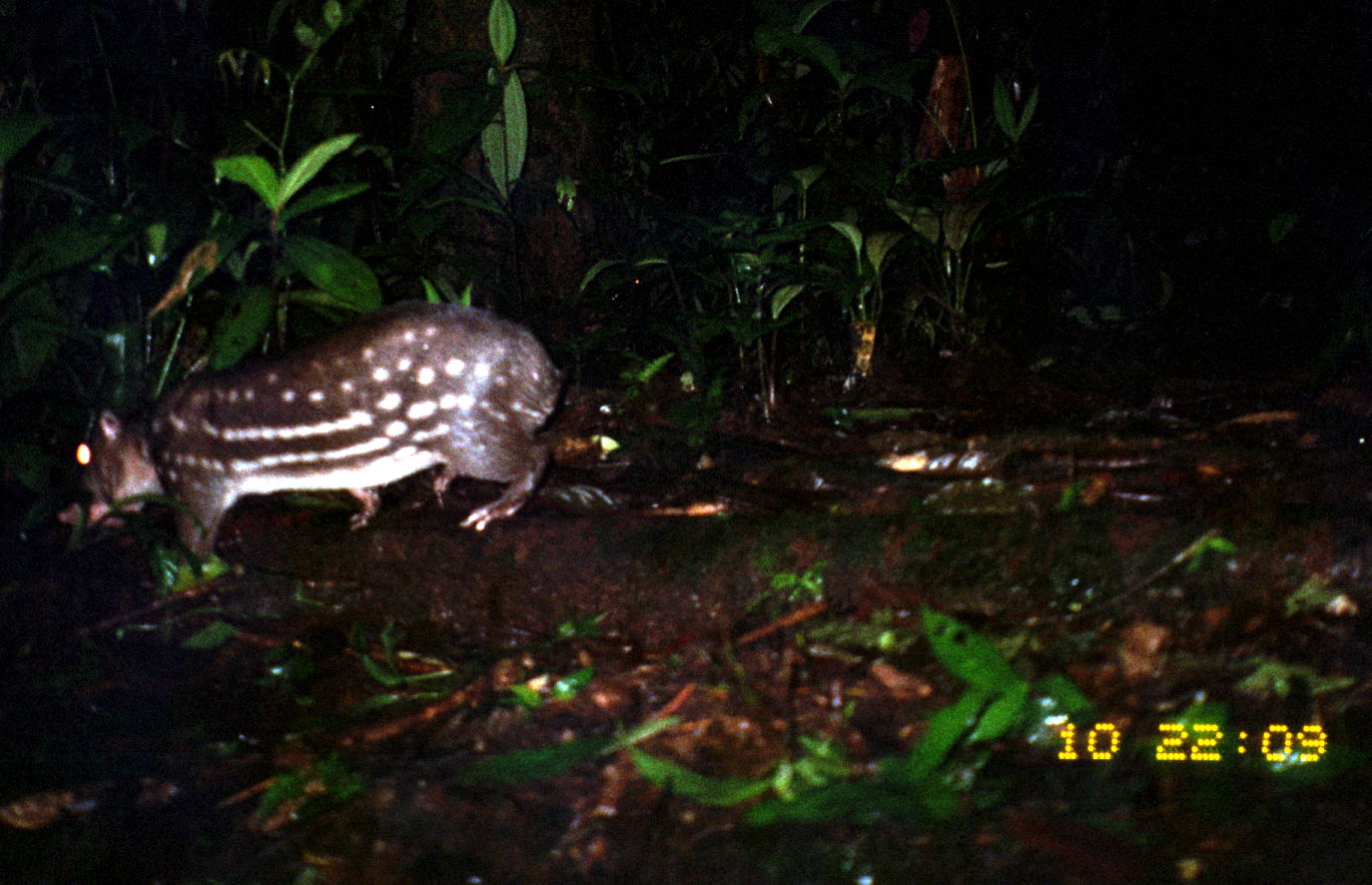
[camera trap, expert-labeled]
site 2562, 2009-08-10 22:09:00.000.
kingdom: Animalia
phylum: Chordata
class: Mammalia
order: Rodentia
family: Cuniculidae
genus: Cuniculus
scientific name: Cuniculus paca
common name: spotted paca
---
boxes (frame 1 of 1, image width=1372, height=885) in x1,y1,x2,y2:
cuniculus paca: 57,298,562,563